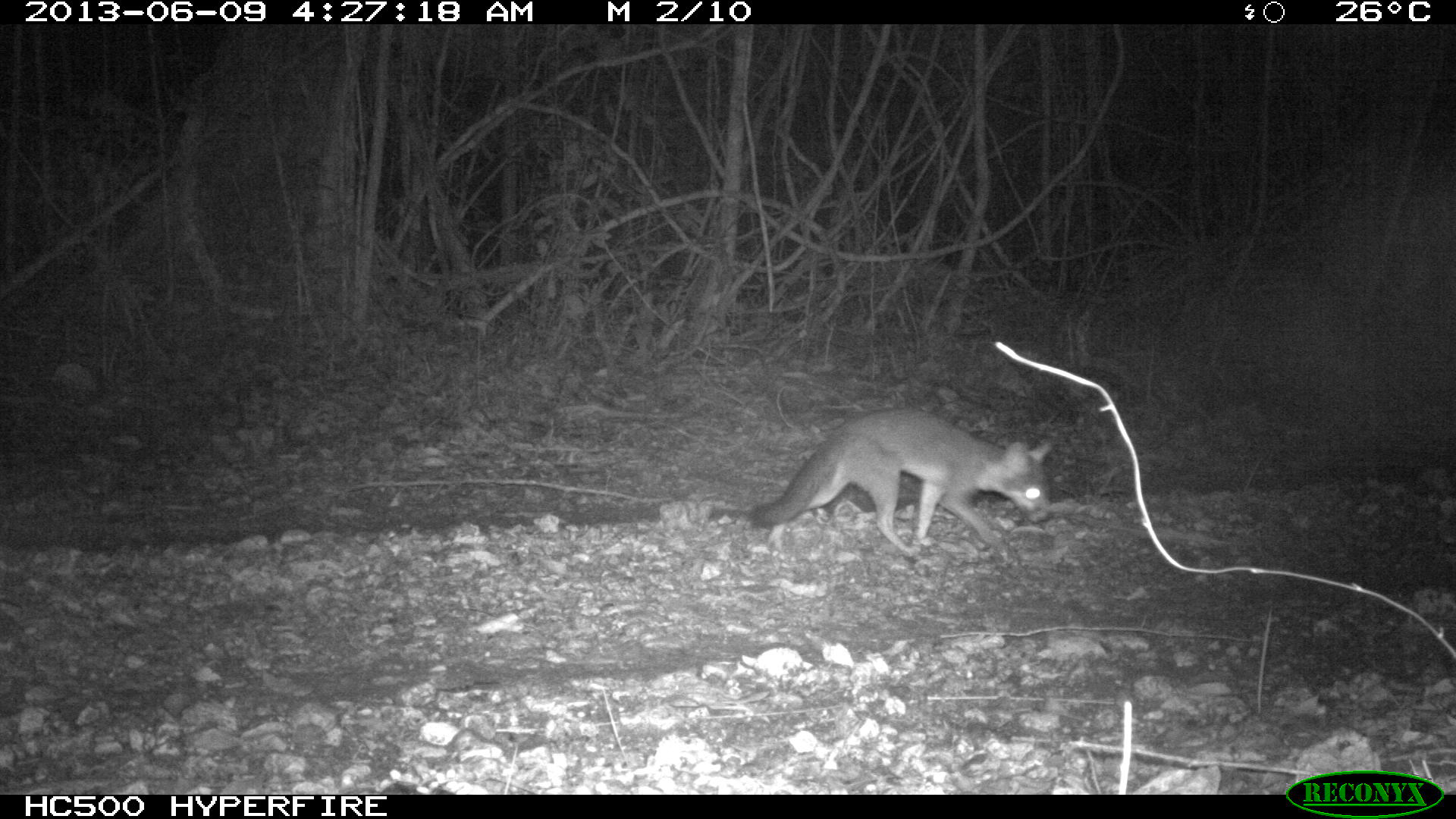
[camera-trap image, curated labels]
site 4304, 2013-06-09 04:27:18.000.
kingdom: Animalia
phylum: Chordata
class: Mammalia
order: Carnivora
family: Canidae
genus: Urocyon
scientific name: Urocyon cinereoargenteus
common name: gray fox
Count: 2.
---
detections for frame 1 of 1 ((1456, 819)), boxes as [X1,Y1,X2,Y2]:
urocyon cinereoargenteus: [746,406,1053,567]